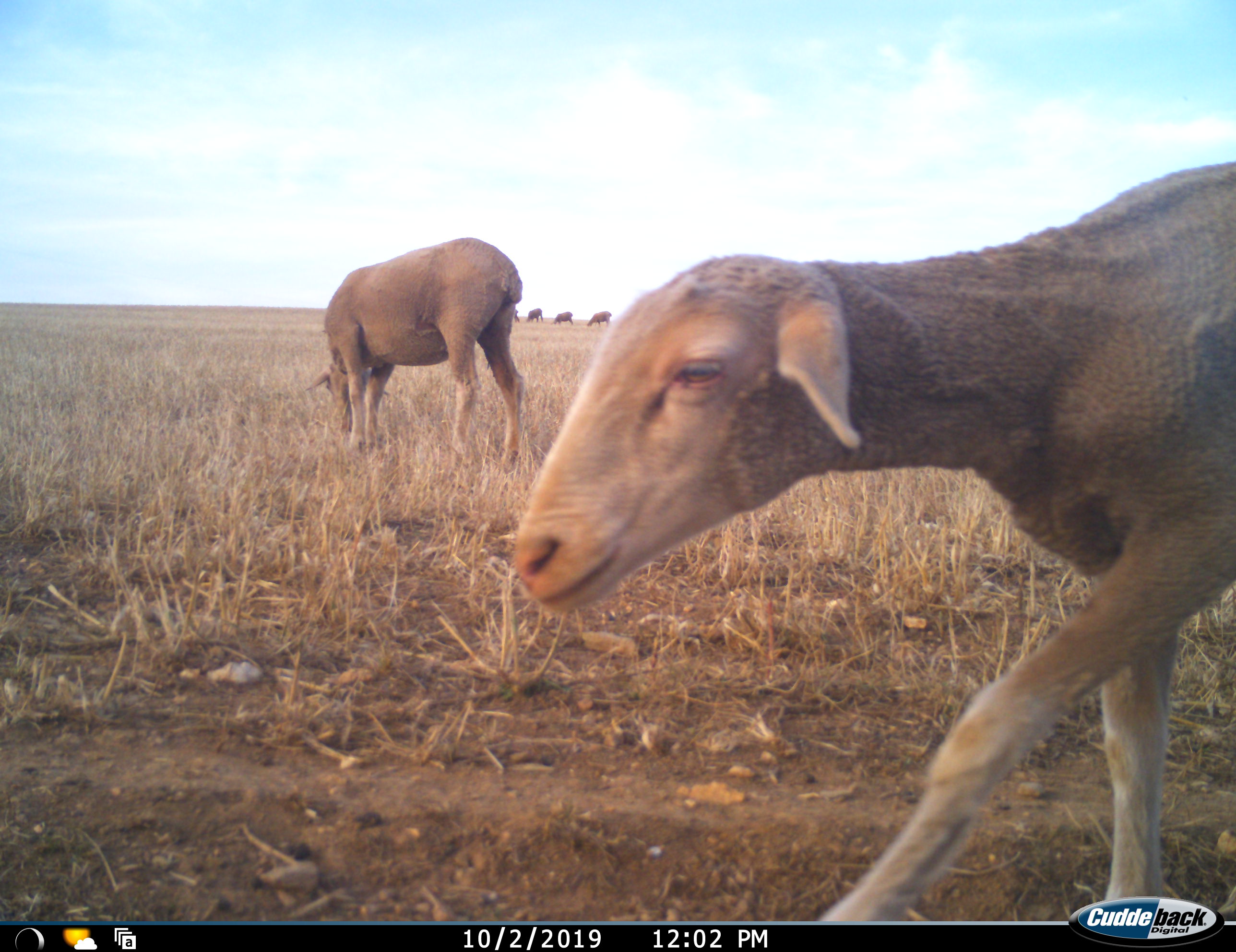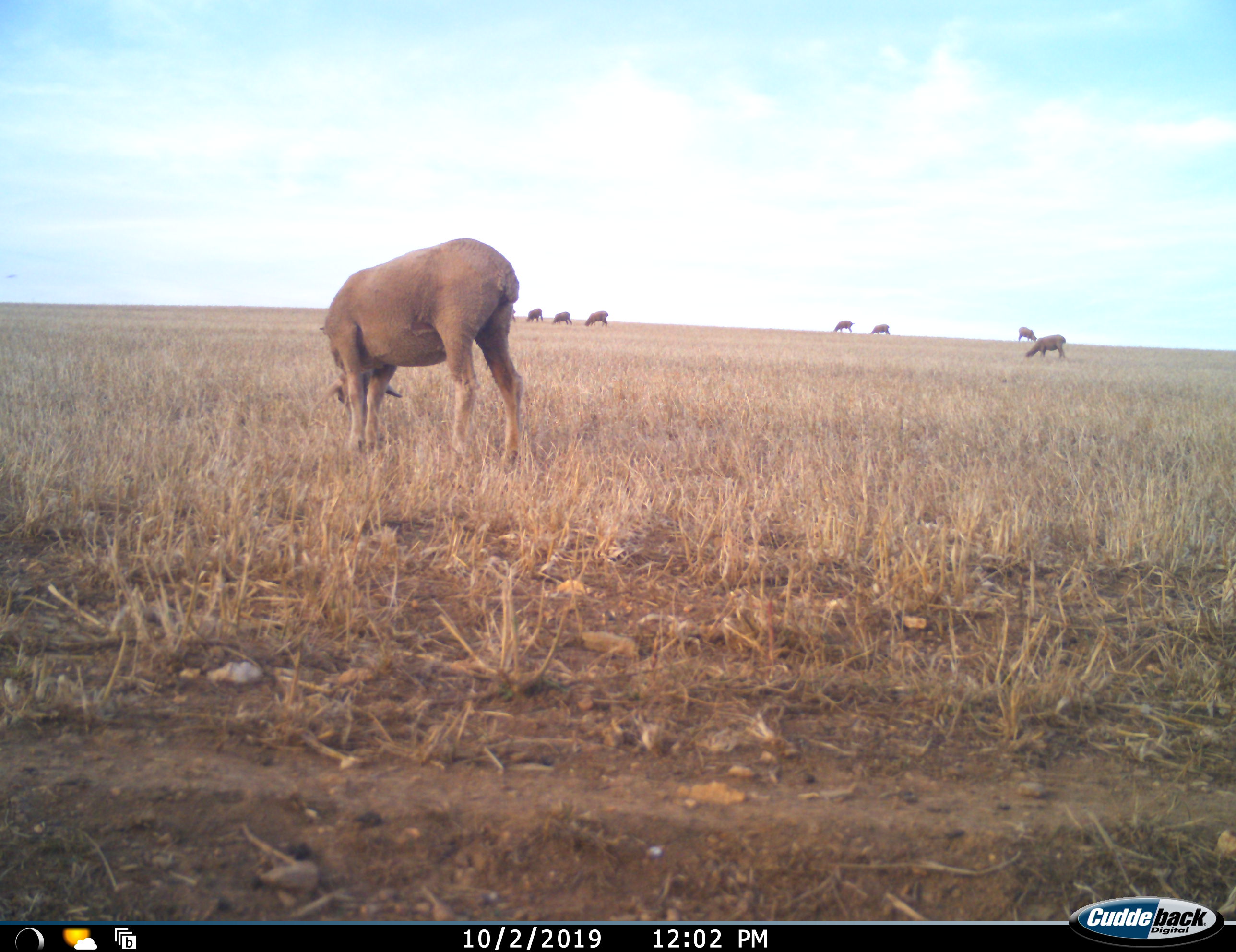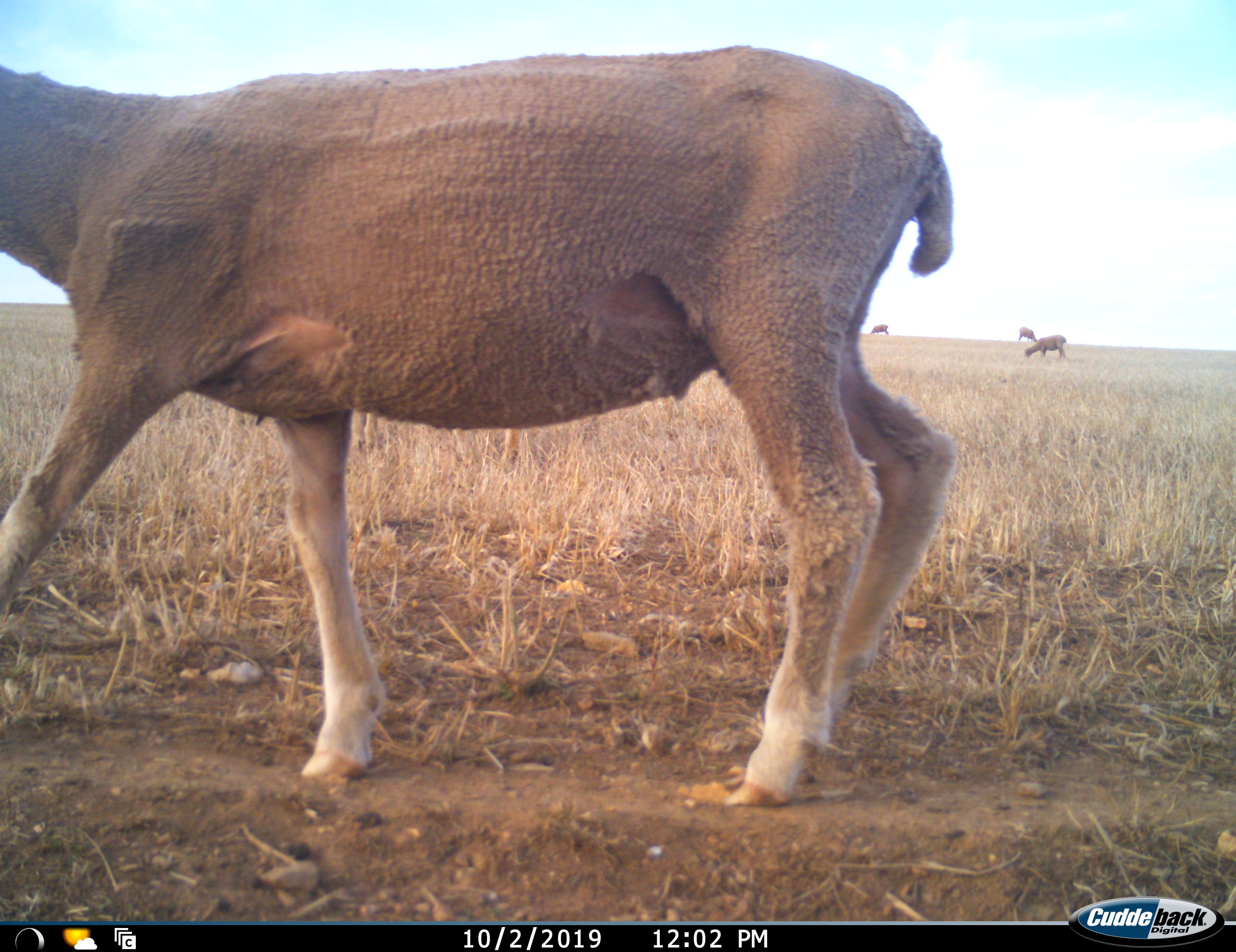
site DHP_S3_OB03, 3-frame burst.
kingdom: Animalia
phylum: Chordata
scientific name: Vertebrata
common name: domestic animal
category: domesticanimal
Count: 10.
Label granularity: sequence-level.